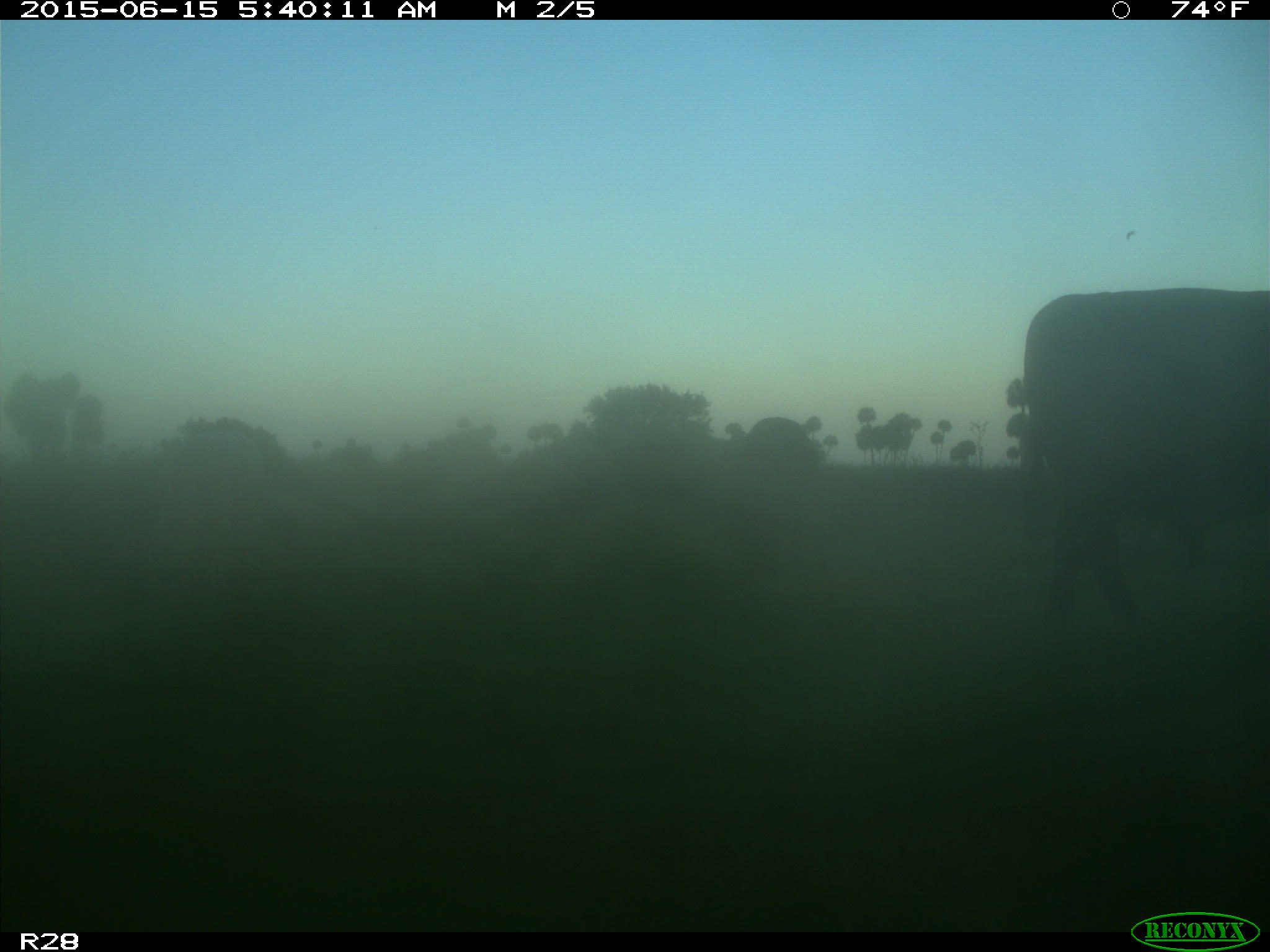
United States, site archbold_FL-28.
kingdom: Animalia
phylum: Chordata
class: Mammalia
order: Artiodactyla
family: Bovidae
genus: Bos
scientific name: Bos taurus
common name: domestic cow